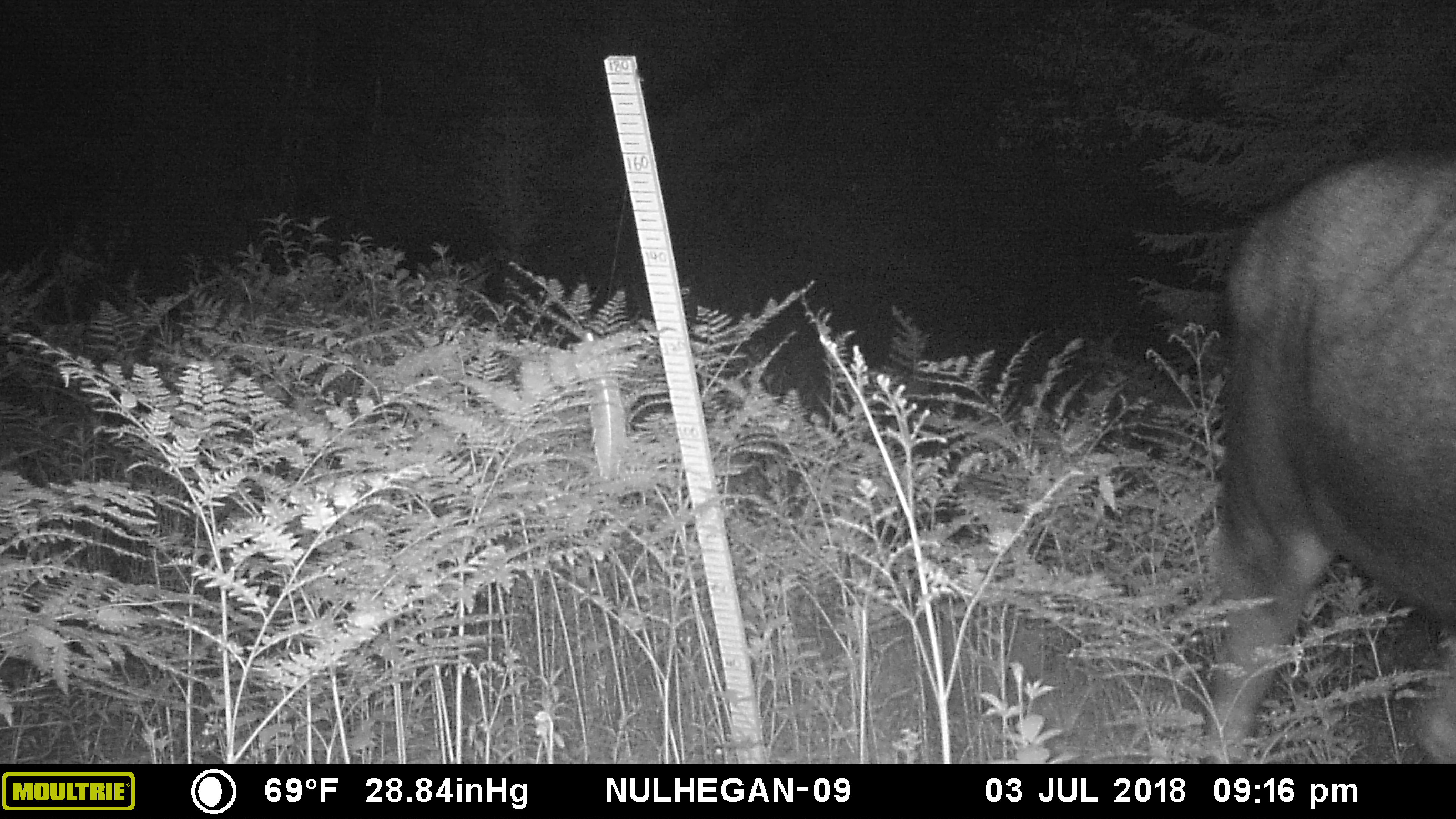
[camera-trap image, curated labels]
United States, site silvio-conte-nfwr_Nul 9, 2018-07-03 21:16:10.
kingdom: Animalia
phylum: Chordata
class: Mammalia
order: Artiodactyla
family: Cervidae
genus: Alces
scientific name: Alces alces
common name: moose